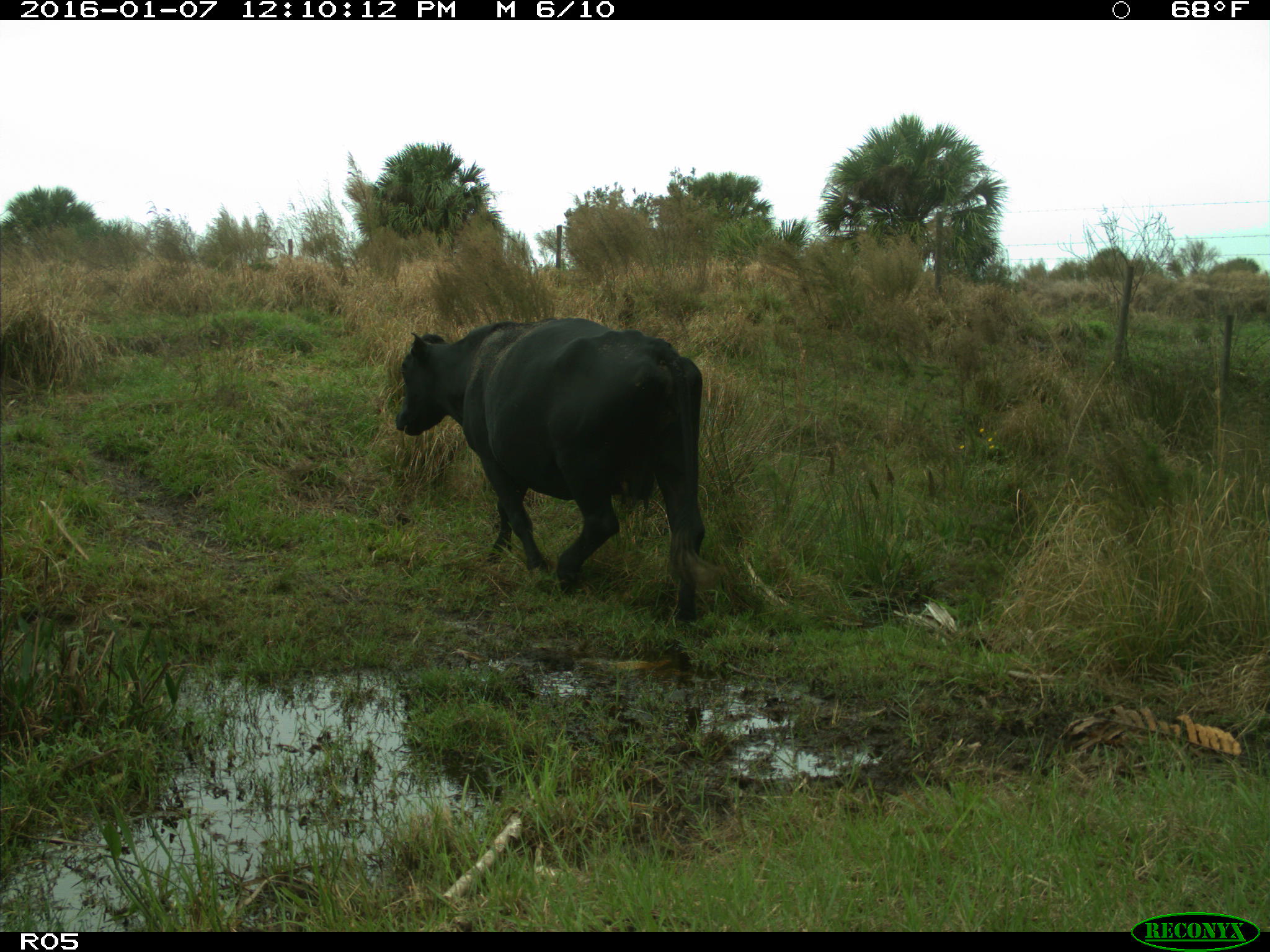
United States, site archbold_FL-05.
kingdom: Animalia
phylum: Chordata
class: Mammalia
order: Artiodactyla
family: Bovidae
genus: Bos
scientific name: Bos taurus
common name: domestic cow